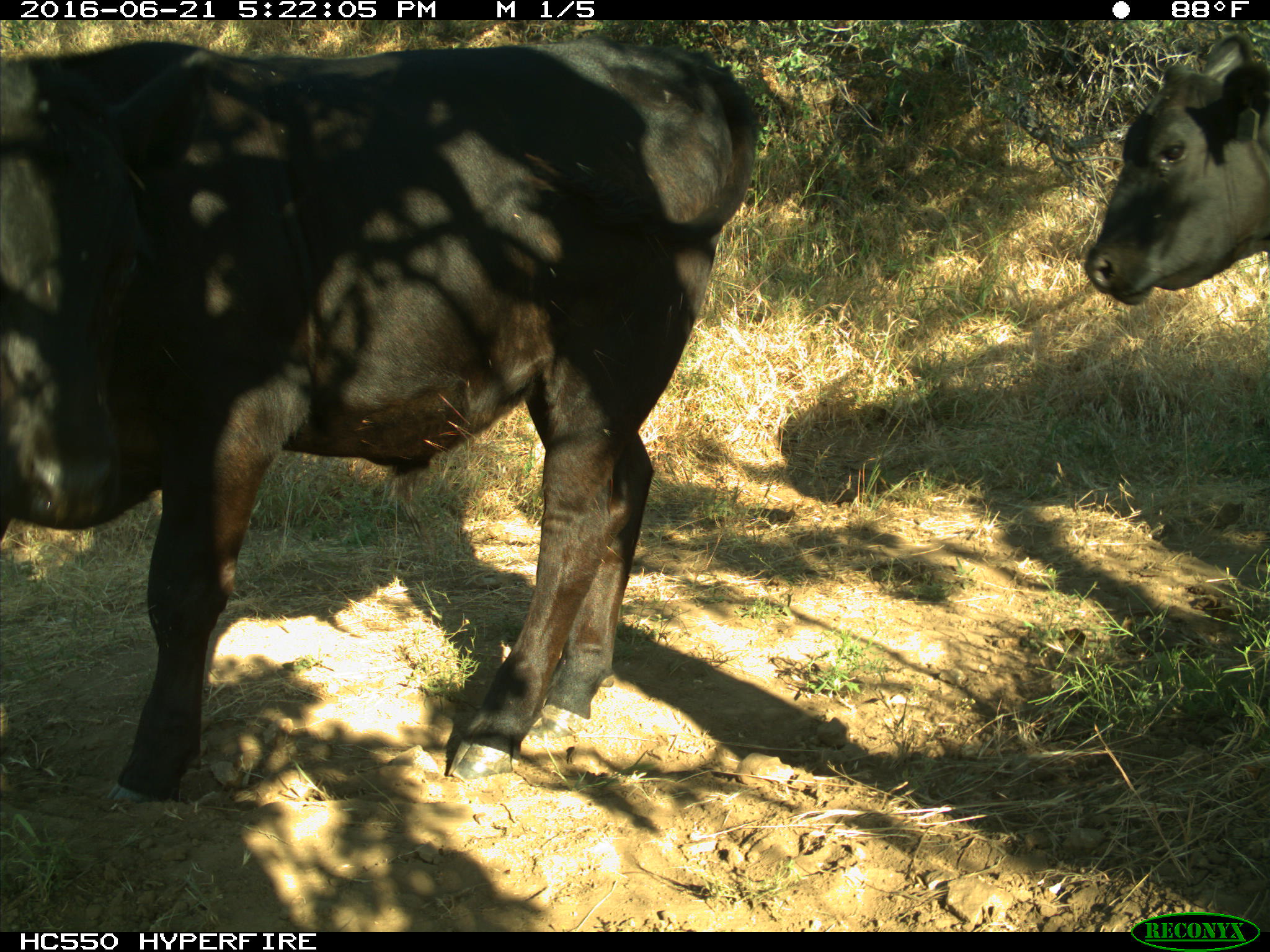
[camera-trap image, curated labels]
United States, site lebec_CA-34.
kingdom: Animalia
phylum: Chordata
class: Mammalia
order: Artiodactyla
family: Bovidae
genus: Bos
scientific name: Bos taurus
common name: domestic cow